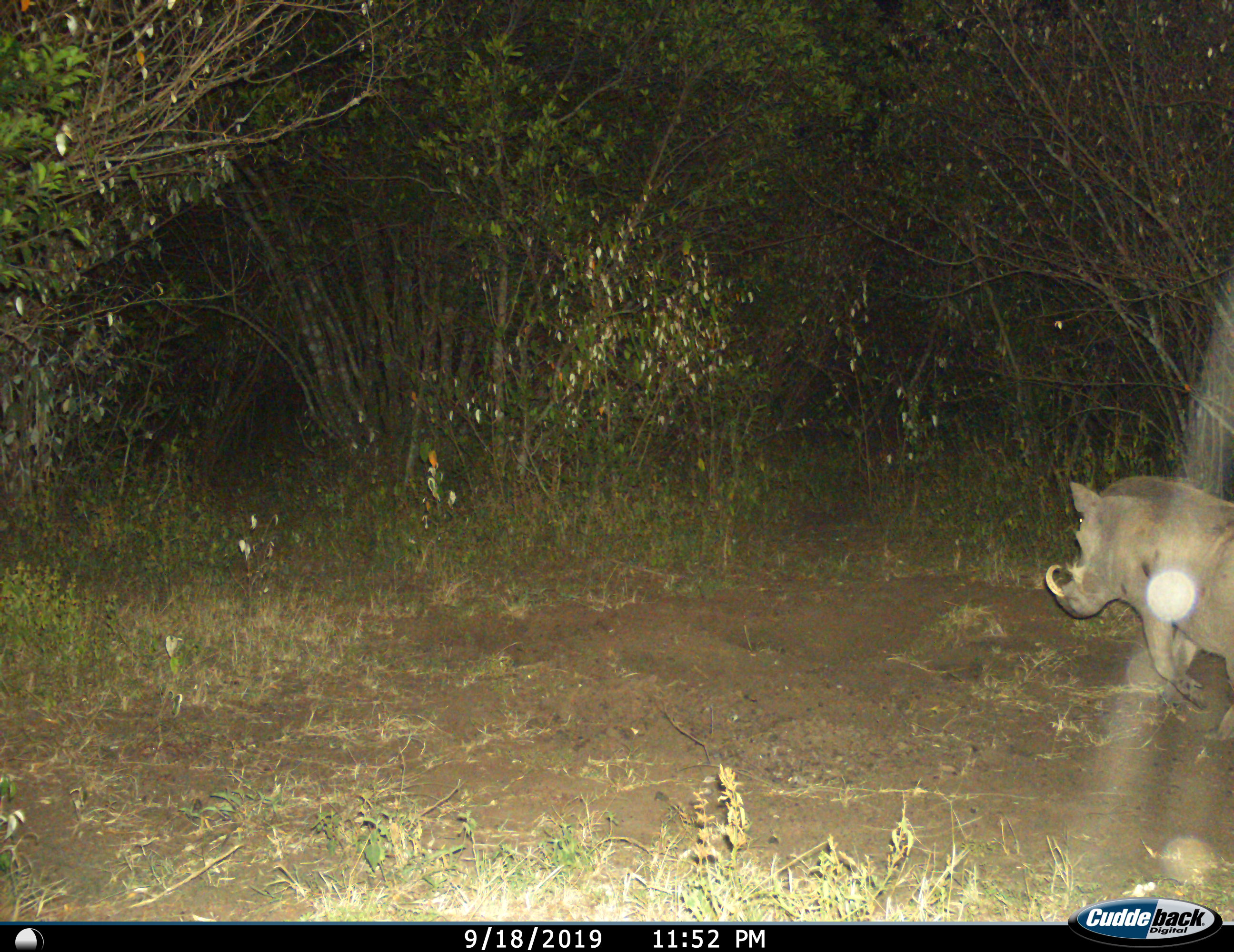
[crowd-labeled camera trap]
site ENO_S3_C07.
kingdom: Animalia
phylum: Chordata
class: Mammalia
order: Artiodactyla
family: Suidae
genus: Phacochoerus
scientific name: Phacochoerus africanus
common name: warthog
Warthog (Phacochoerus africanus), count 1. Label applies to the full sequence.